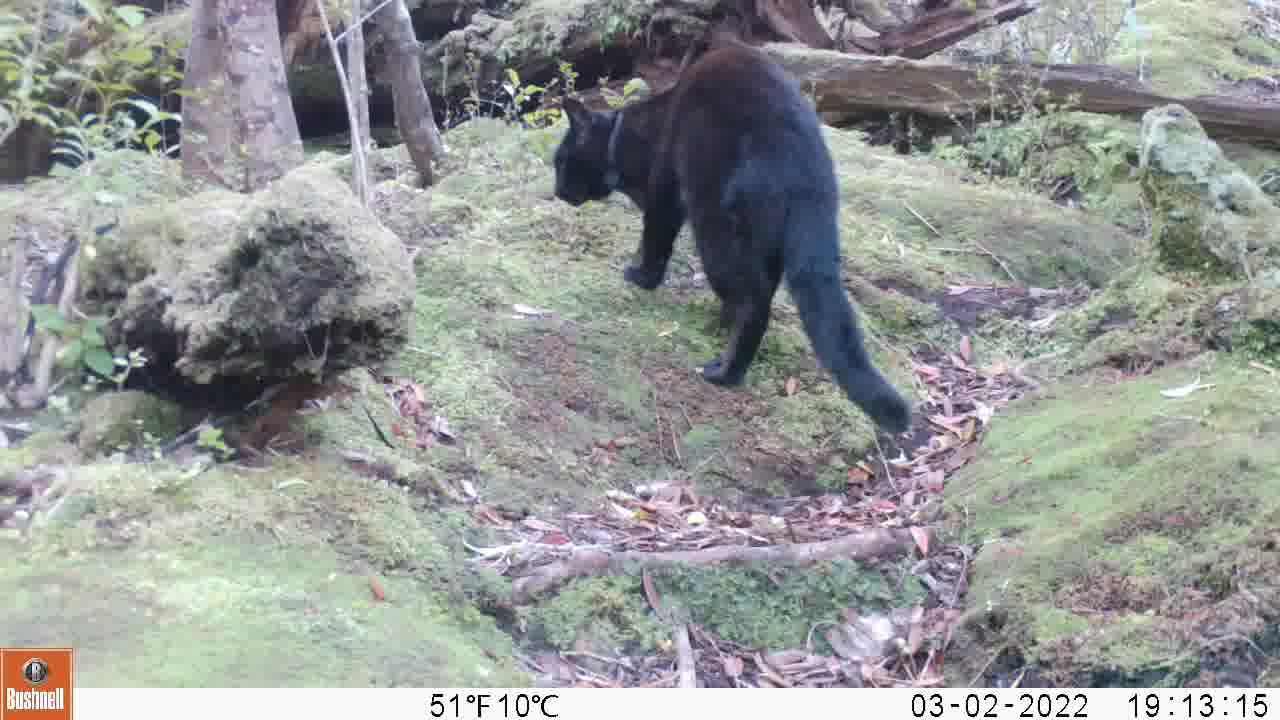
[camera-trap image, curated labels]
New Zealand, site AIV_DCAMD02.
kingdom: Animalia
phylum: Chordata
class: Mammalia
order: Carnivora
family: Felidae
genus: Felis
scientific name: Felis catus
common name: domestic cat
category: cat